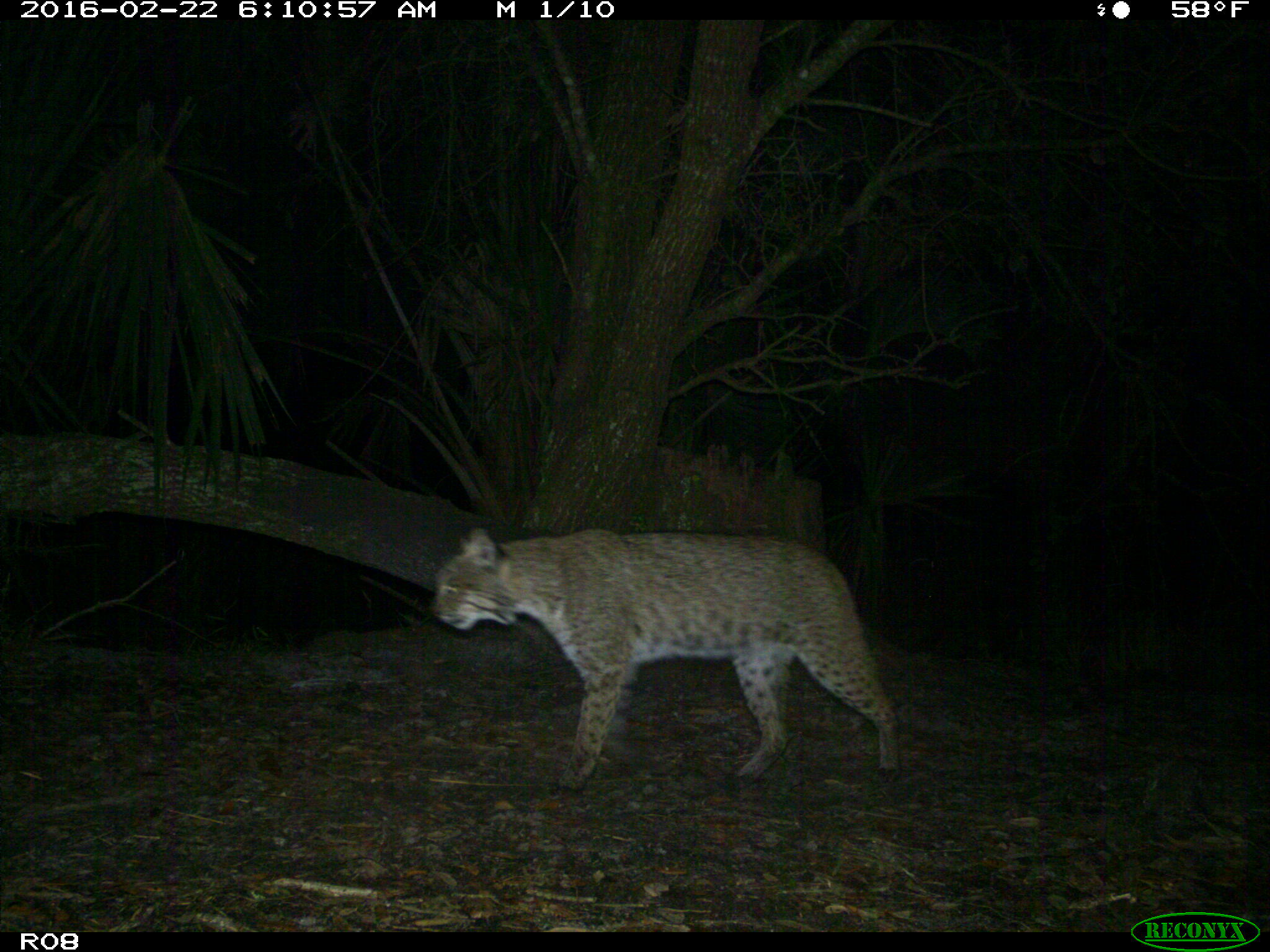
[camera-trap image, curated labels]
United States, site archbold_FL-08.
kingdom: Animalia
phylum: Chordata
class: Mammalia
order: Carnivora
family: Felidae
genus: Lynx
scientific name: Lynx rufus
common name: bobcat